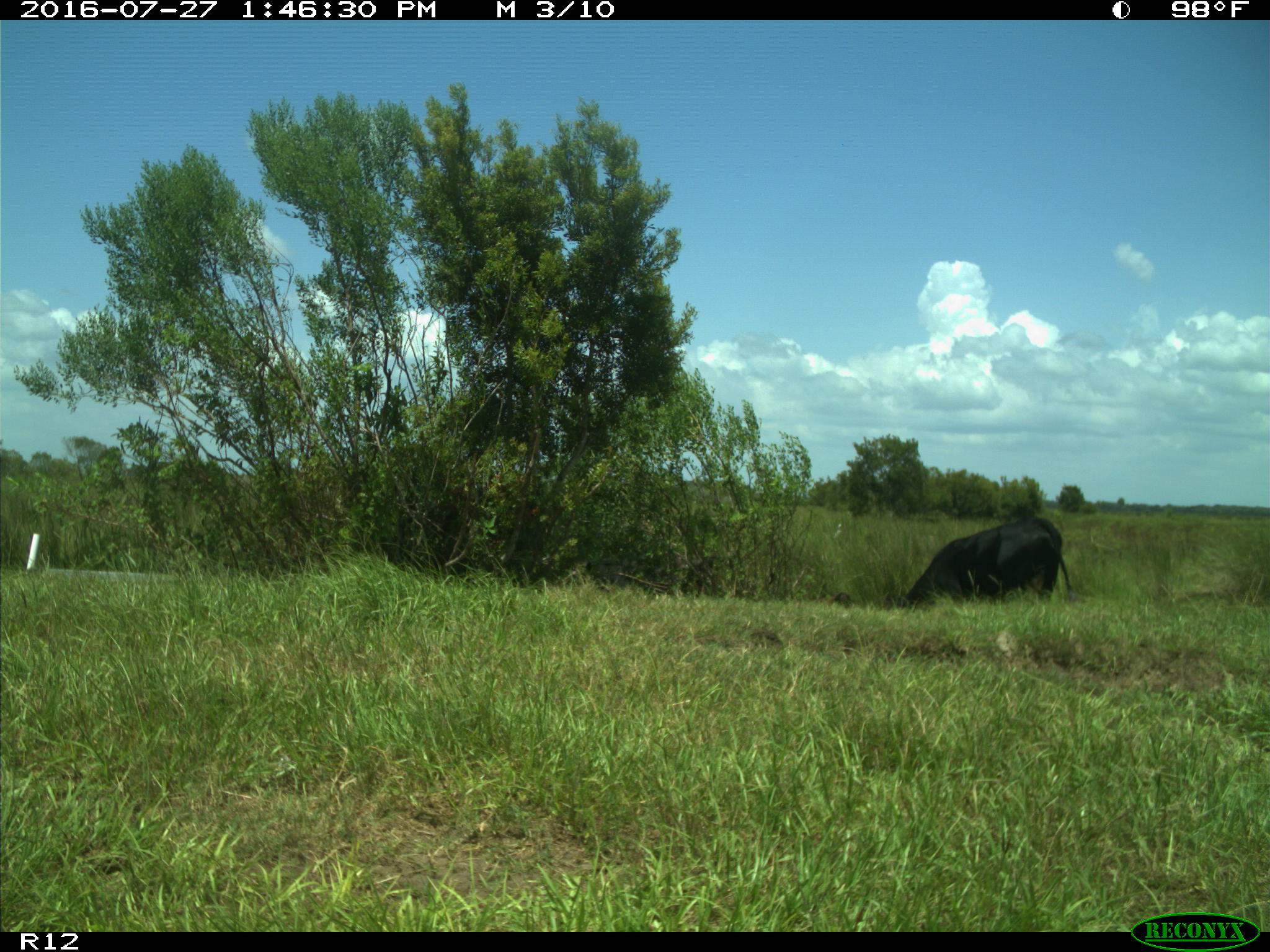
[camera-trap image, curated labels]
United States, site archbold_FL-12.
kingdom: Animalia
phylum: Chordata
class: Mammalia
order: Artiodactyla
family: Bovidae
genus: Bos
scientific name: Bos taurus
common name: domestic cow